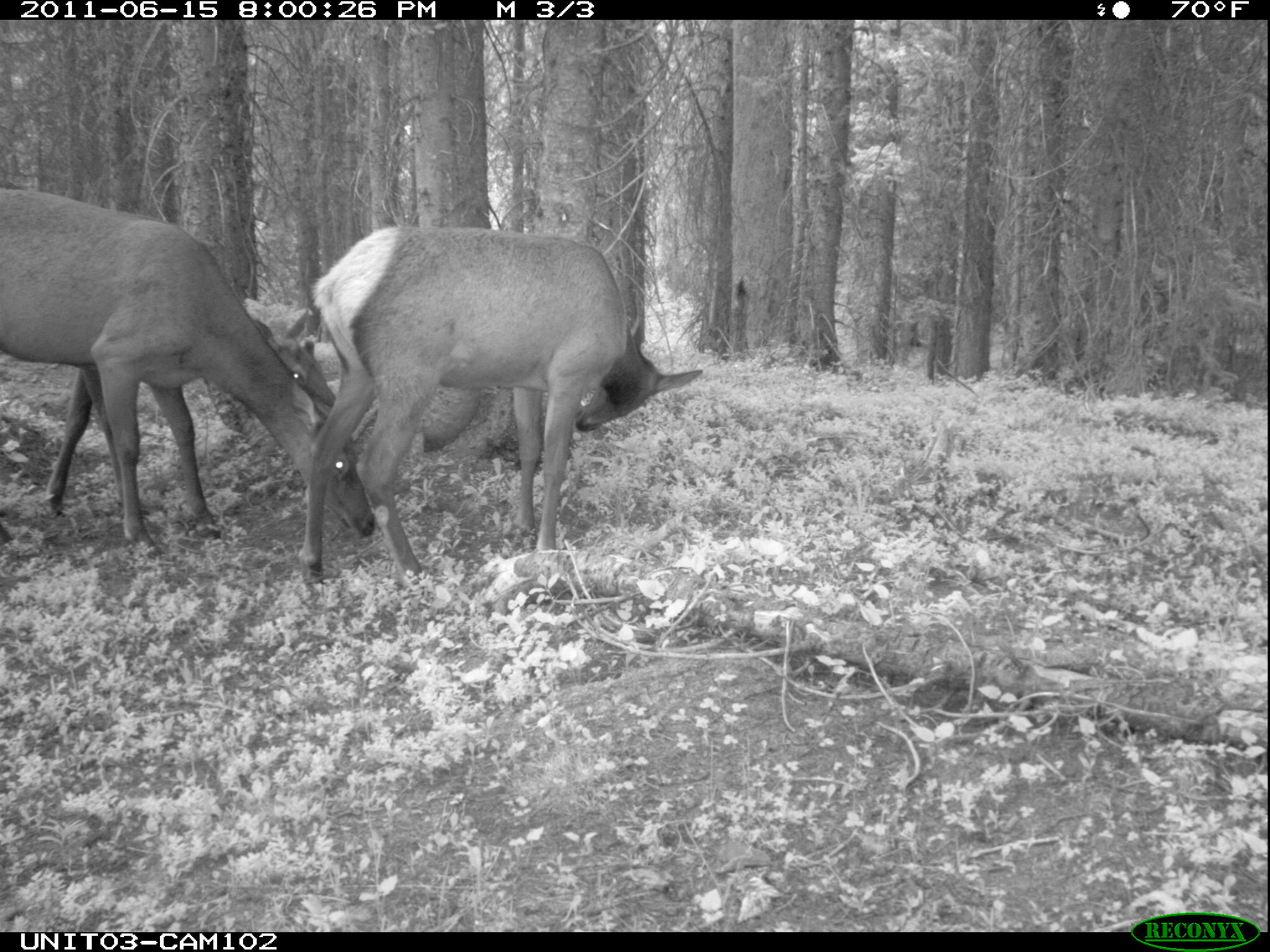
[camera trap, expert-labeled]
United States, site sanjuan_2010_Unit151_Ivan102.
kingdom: Animalia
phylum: Chordata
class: Mammalia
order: Artiodactyla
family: Cervidae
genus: Cervus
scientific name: Cervus elaphus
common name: red deer